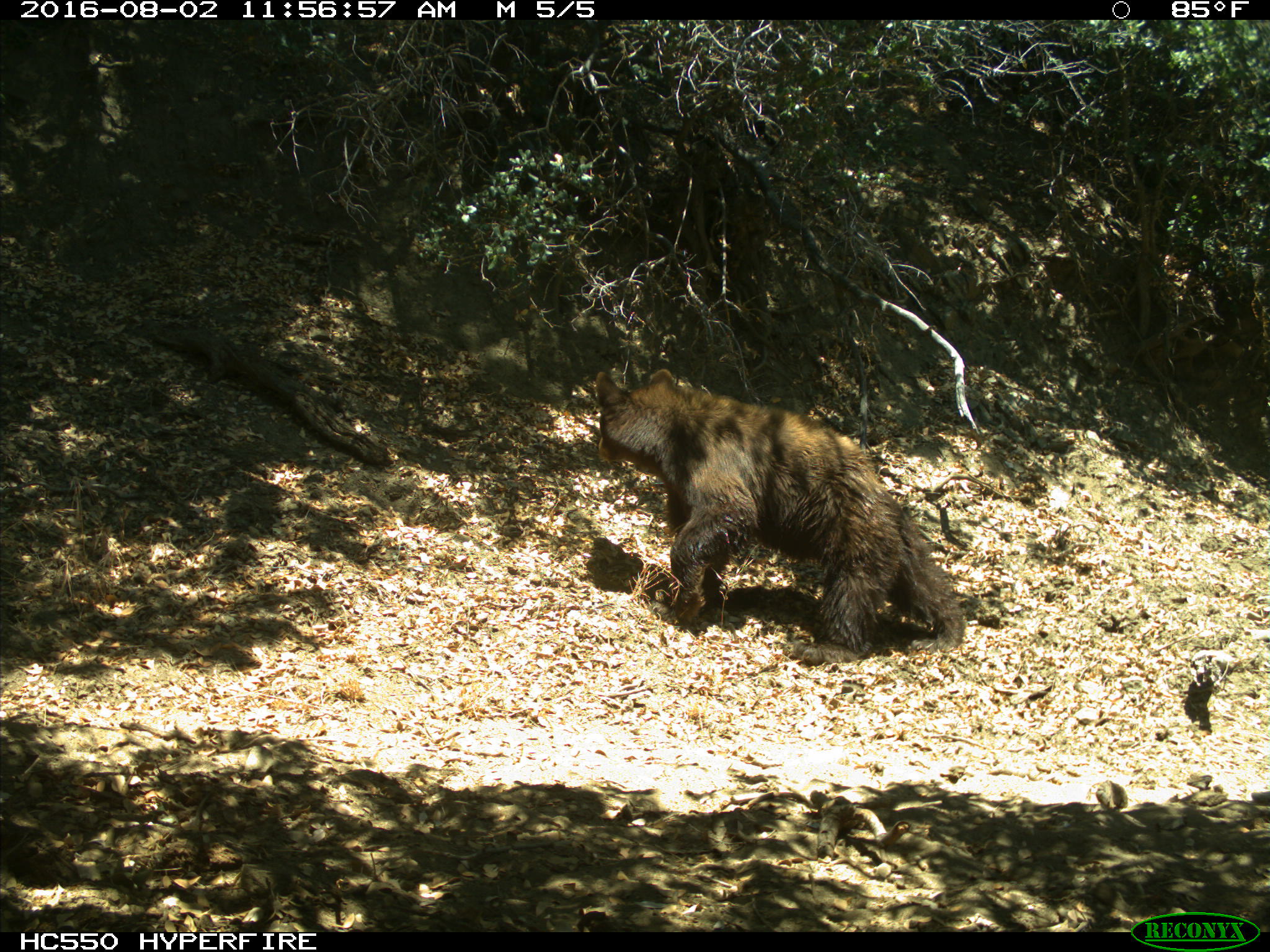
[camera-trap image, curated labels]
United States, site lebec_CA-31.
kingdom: Animalia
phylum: Chordata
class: Mammalia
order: Carnivora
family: Ursidae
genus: Ursus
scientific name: Ursus americanus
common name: american black bear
Ursus americanus (american black bear).